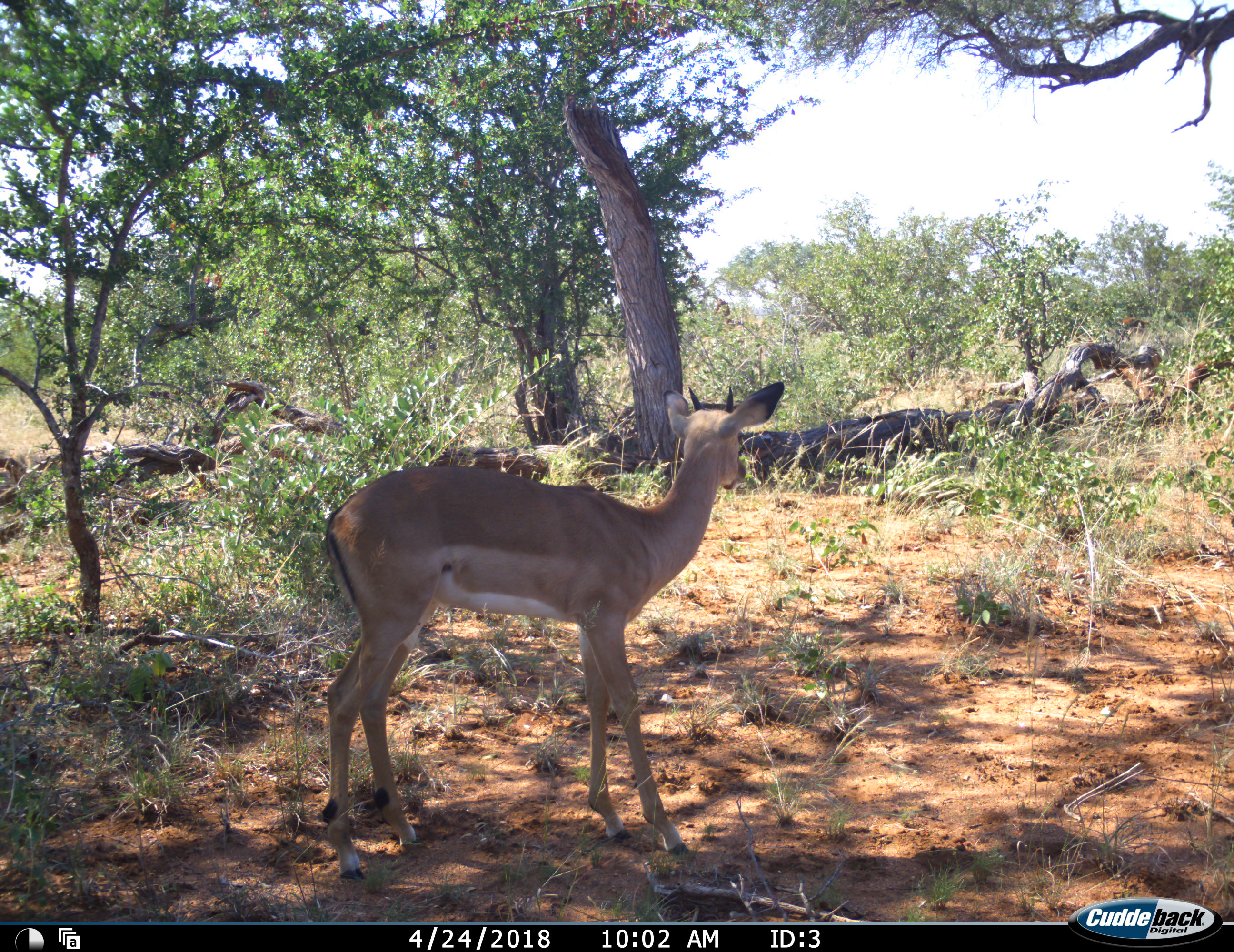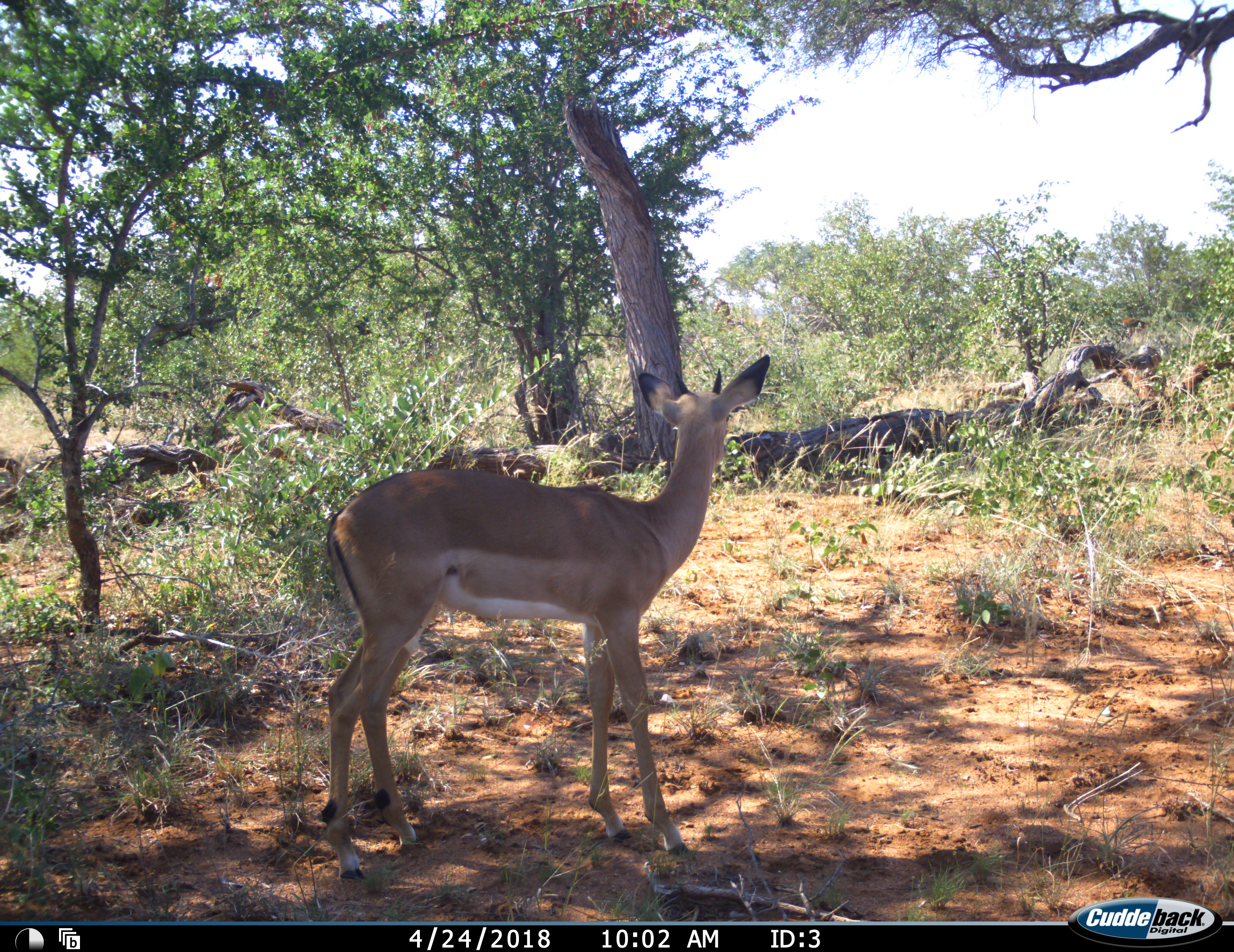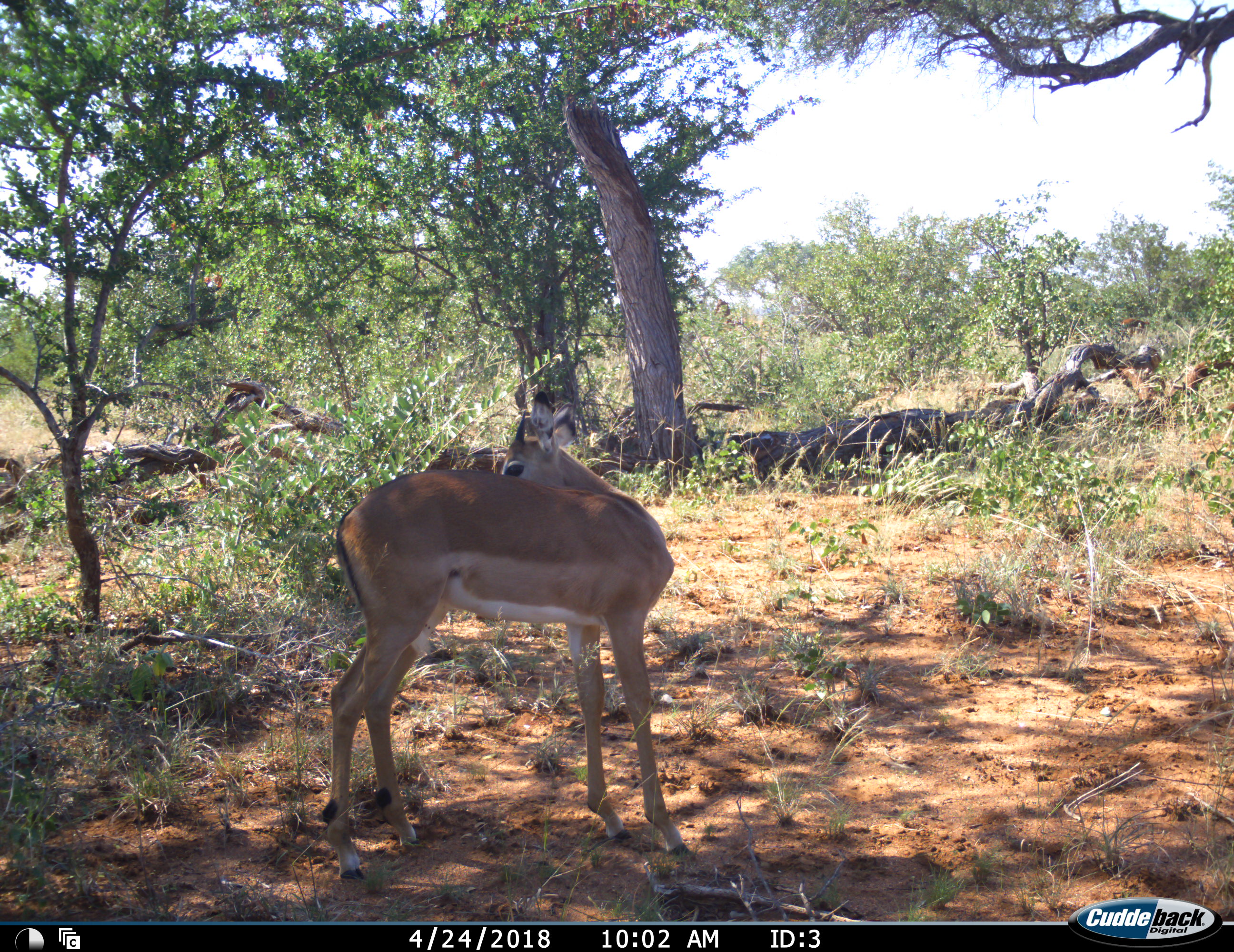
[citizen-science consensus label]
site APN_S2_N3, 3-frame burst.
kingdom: Animalia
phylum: Chordata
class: Mammalia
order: Artiodactyla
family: Bovidae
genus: Aepyceros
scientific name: Aepyceros melampus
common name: impala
Impala (Aepyceros melampus), count 1. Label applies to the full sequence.